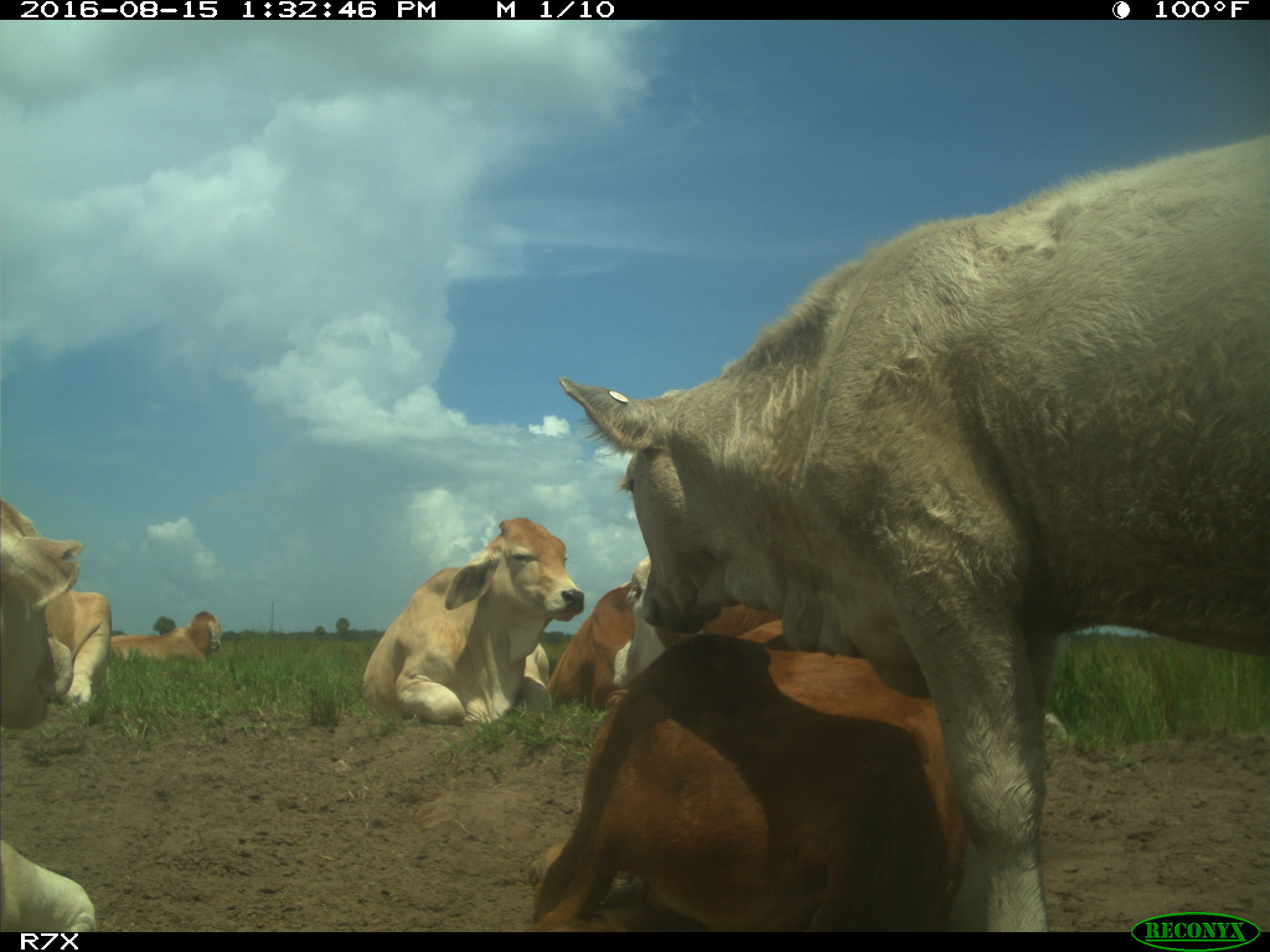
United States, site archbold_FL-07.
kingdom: Animalia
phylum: Chordata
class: Mammalia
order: Artiodactyla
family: Bovidae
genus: Bos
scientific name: Bos taurus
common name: domestic cow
Bos taurus (domestic cow).